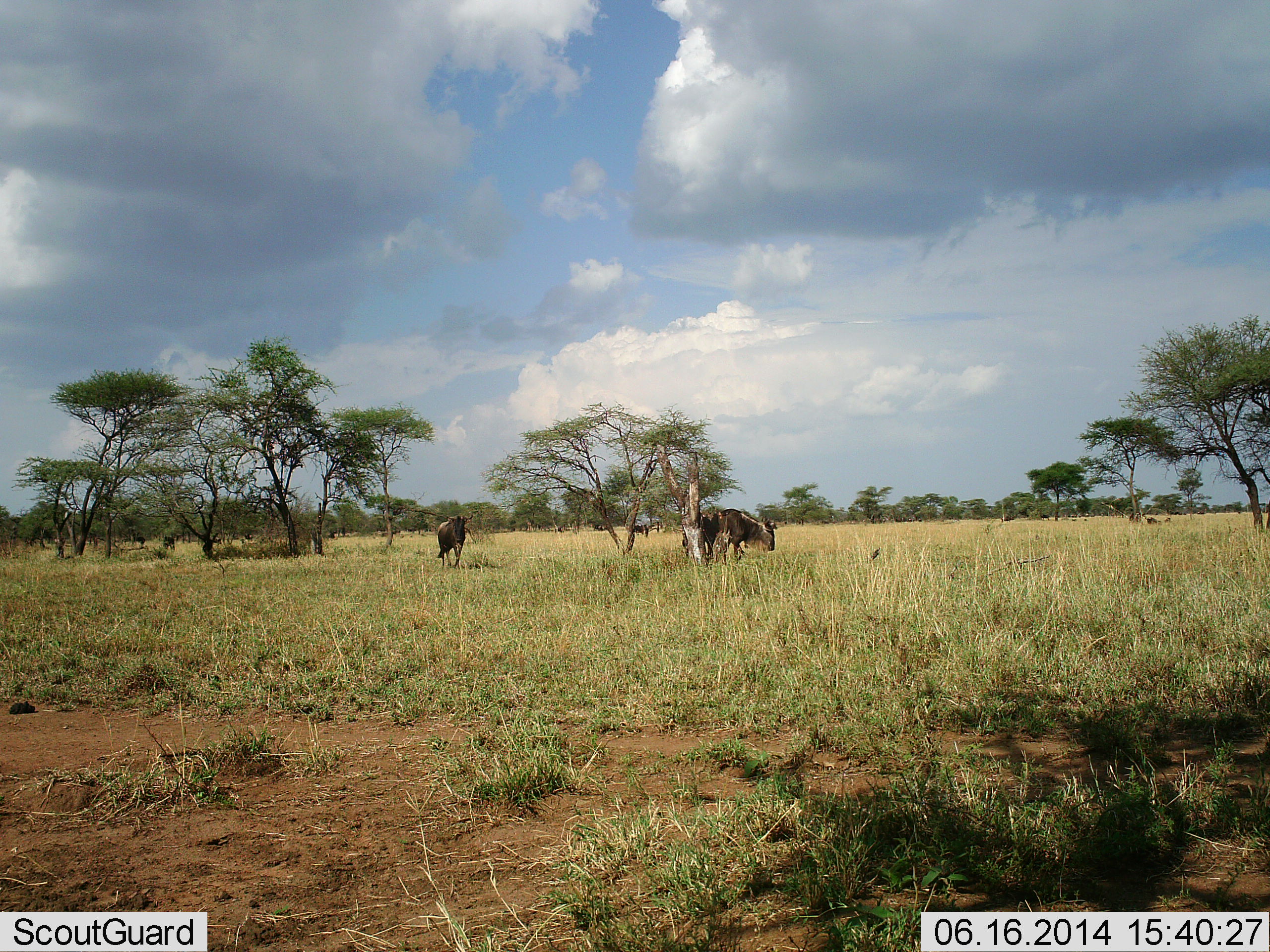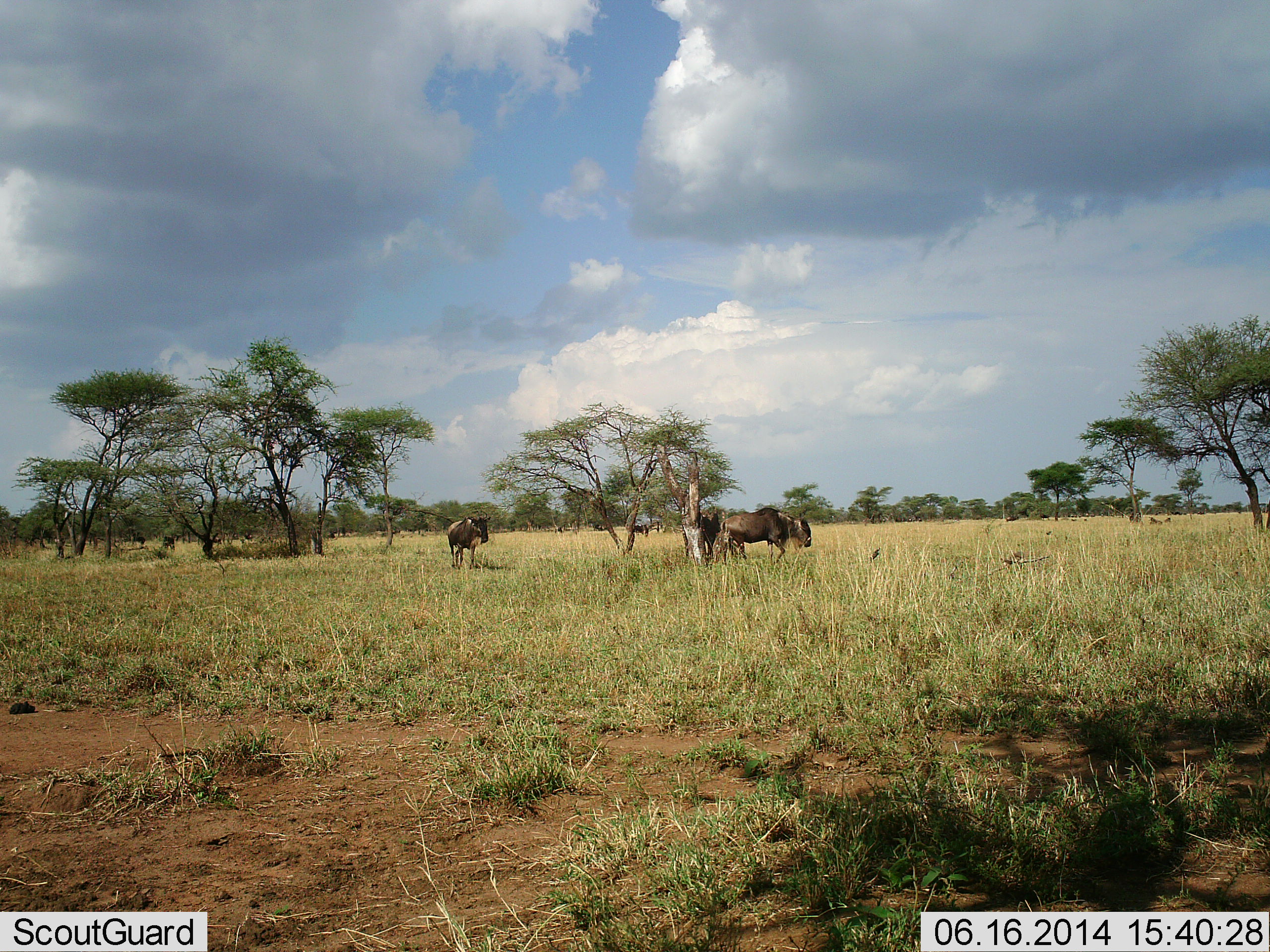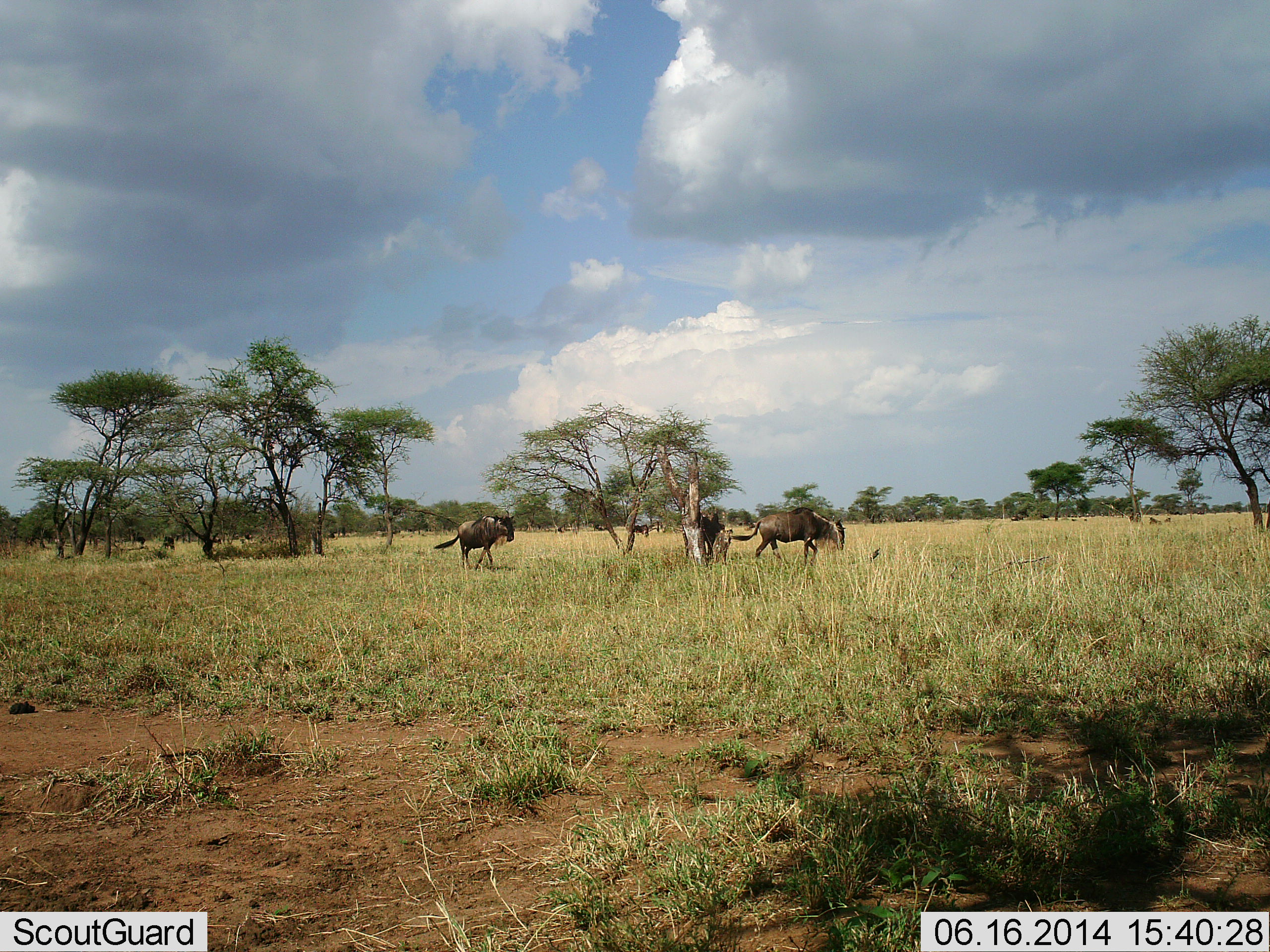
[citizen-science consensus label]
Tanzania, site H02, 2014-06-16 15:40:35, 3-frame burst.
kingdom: Animalia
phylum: Chordata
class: Mammalia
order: Artiodactyla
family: Bovidae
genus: Connochaetes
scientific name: Connochaetes taurinus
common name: blue wildebeest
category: wildebeest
Wildebeest (blue wildebeest) (Connochaetes taurinus), count 5. Behavior (volunteer vote fractions): standing 36%, resting 18%, moving 100%, interacting 0%. Young present (vote fraction): 0%. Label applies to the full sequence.